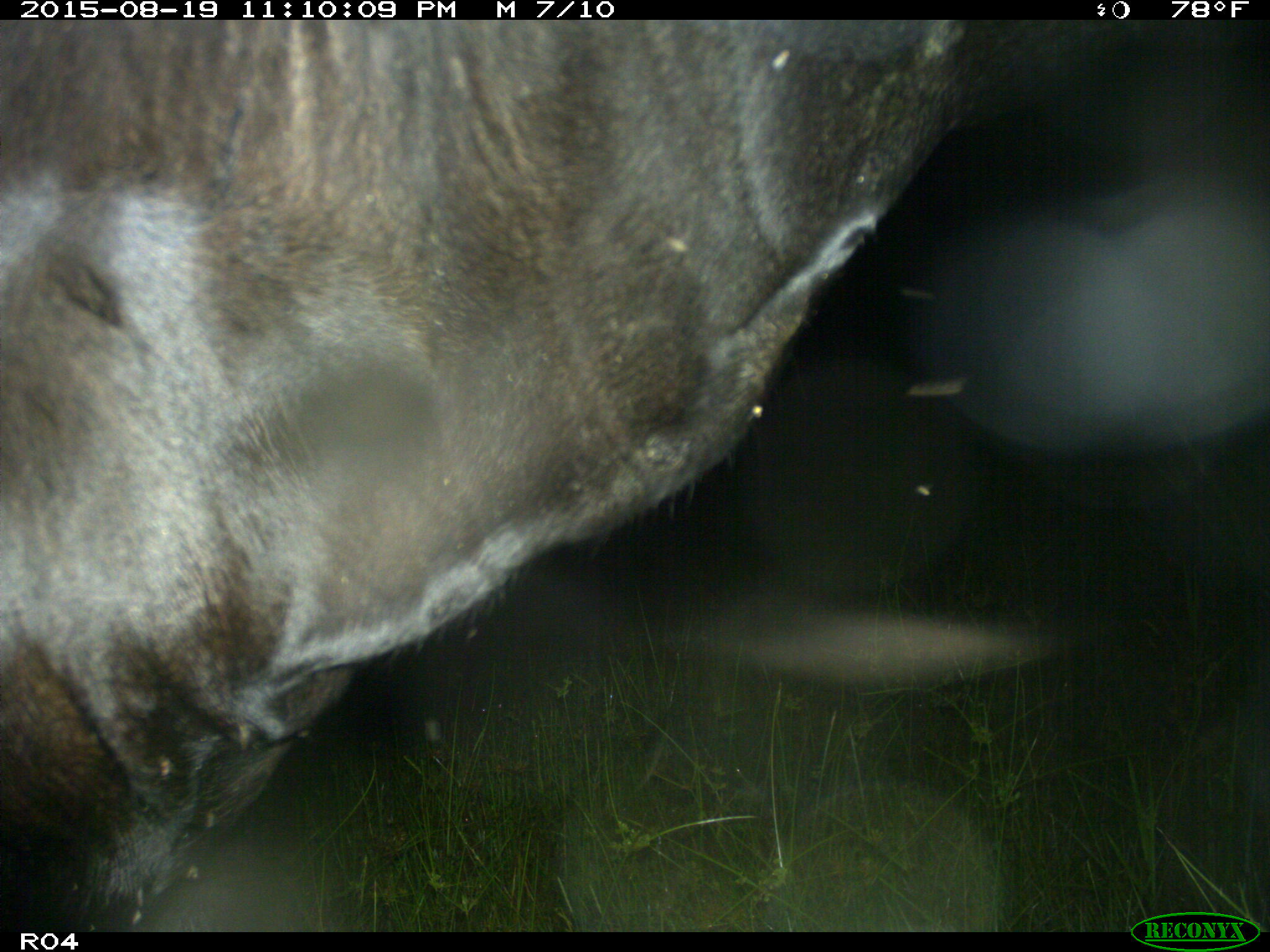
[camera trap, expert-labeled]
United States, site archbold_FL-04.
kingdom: Animalia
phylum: Chordata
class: Mammalia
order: Artiodactyla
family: Bovidae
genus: Bos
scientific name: Bos taurus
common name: domestic cow